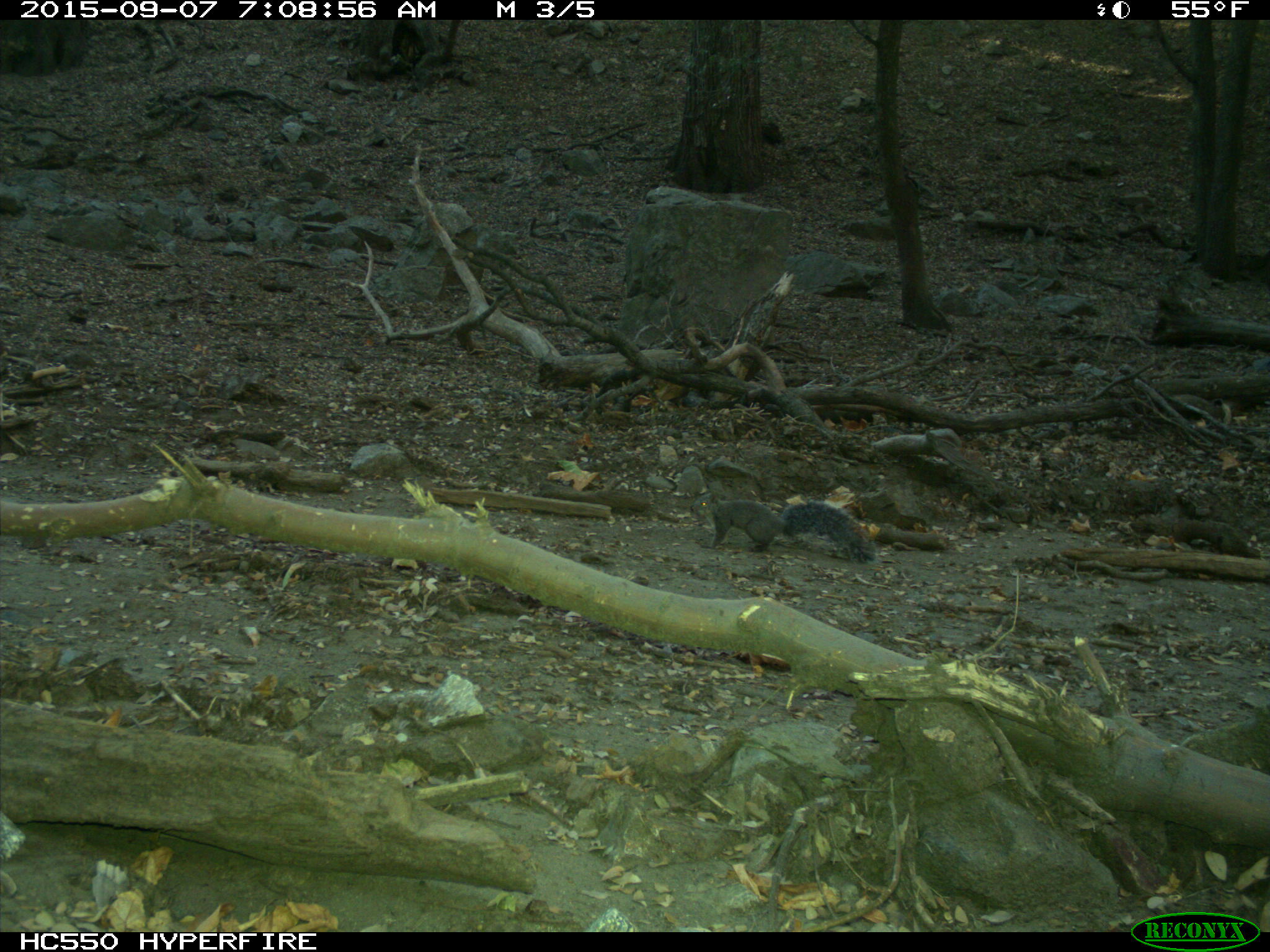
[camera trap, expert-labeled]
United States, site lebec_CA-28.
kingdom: Animalia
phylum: Chordata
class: Mammalia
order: Rodentia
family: Sciuridae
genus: Sciurus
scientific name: Sciurus carolinensis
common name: eastern gray squirrel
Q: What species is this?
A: Sciurus carolinensis (eastern gray squirrel).